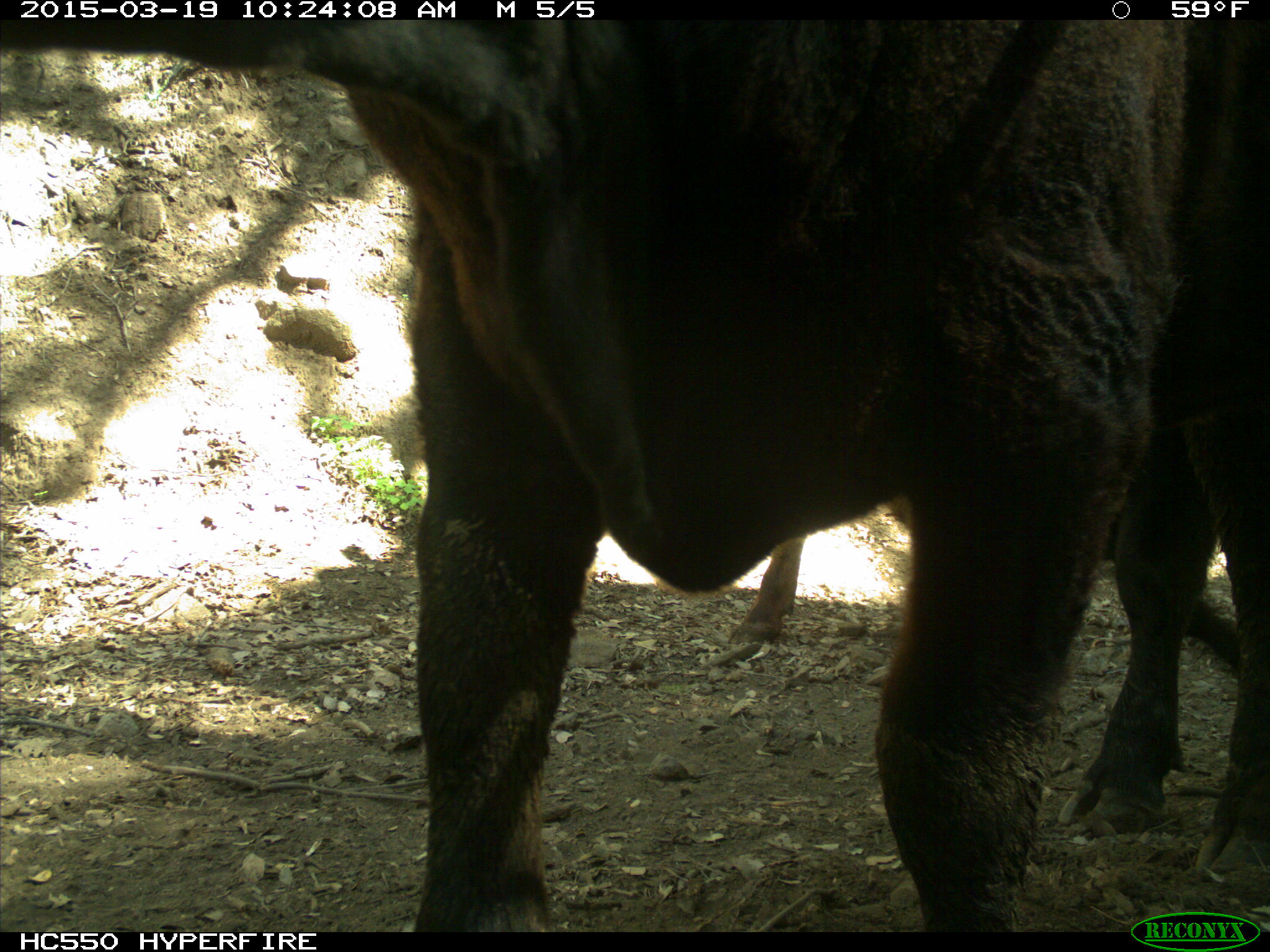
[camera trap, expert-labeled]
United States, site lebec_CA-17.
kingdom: Animalia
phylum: Chordata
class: Mammalia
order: Artiodactyla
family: Bovidae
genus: Bos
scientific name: Bos taurus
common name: domestic cow